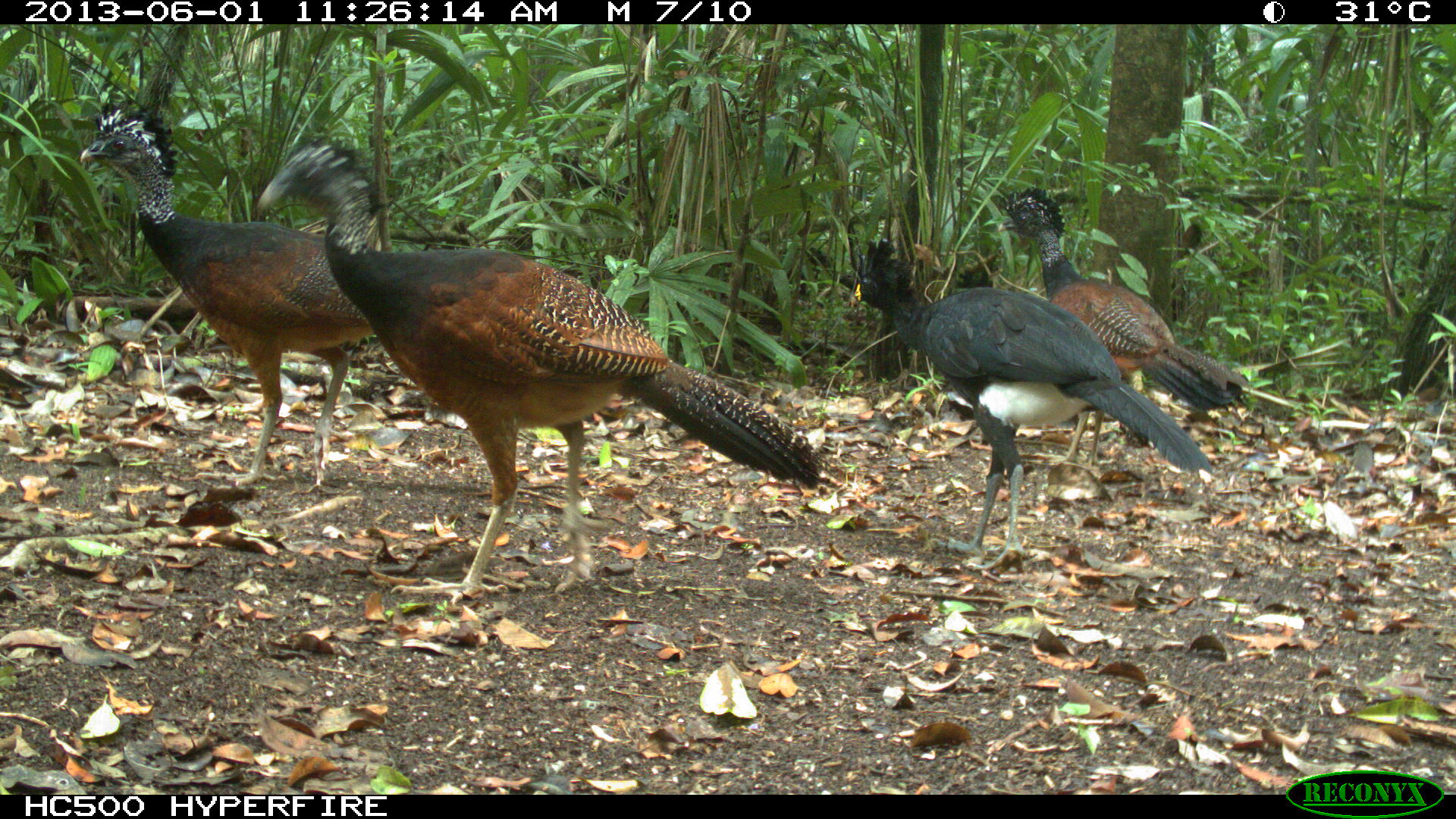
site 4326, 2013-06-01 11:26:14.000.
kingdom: Animalia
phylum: Chordata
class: Aves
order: Galliformes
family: Cracidae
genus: Crax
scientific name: Crax rubra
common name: great curassow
Crax rubra (great curassow), count 4.